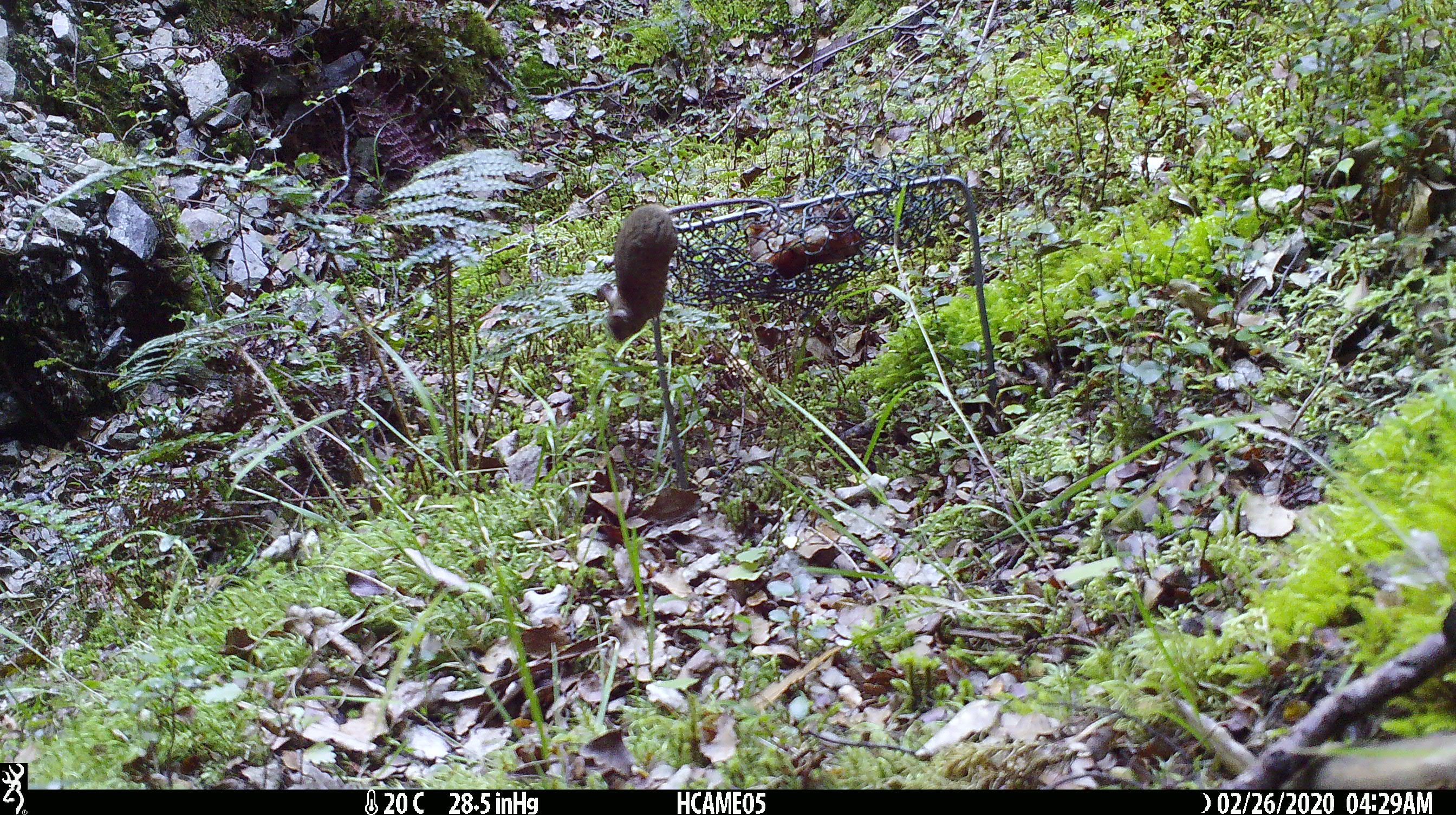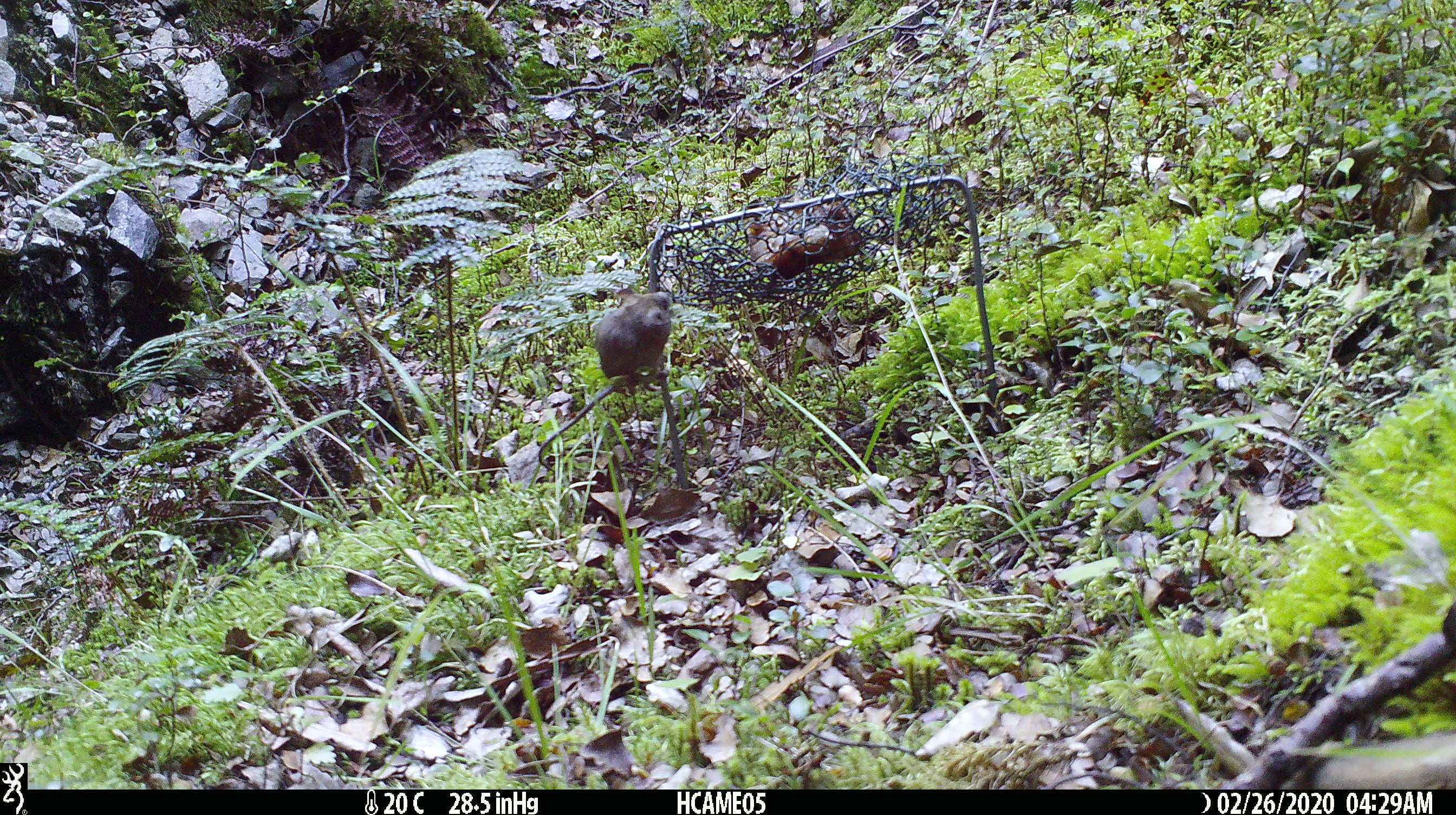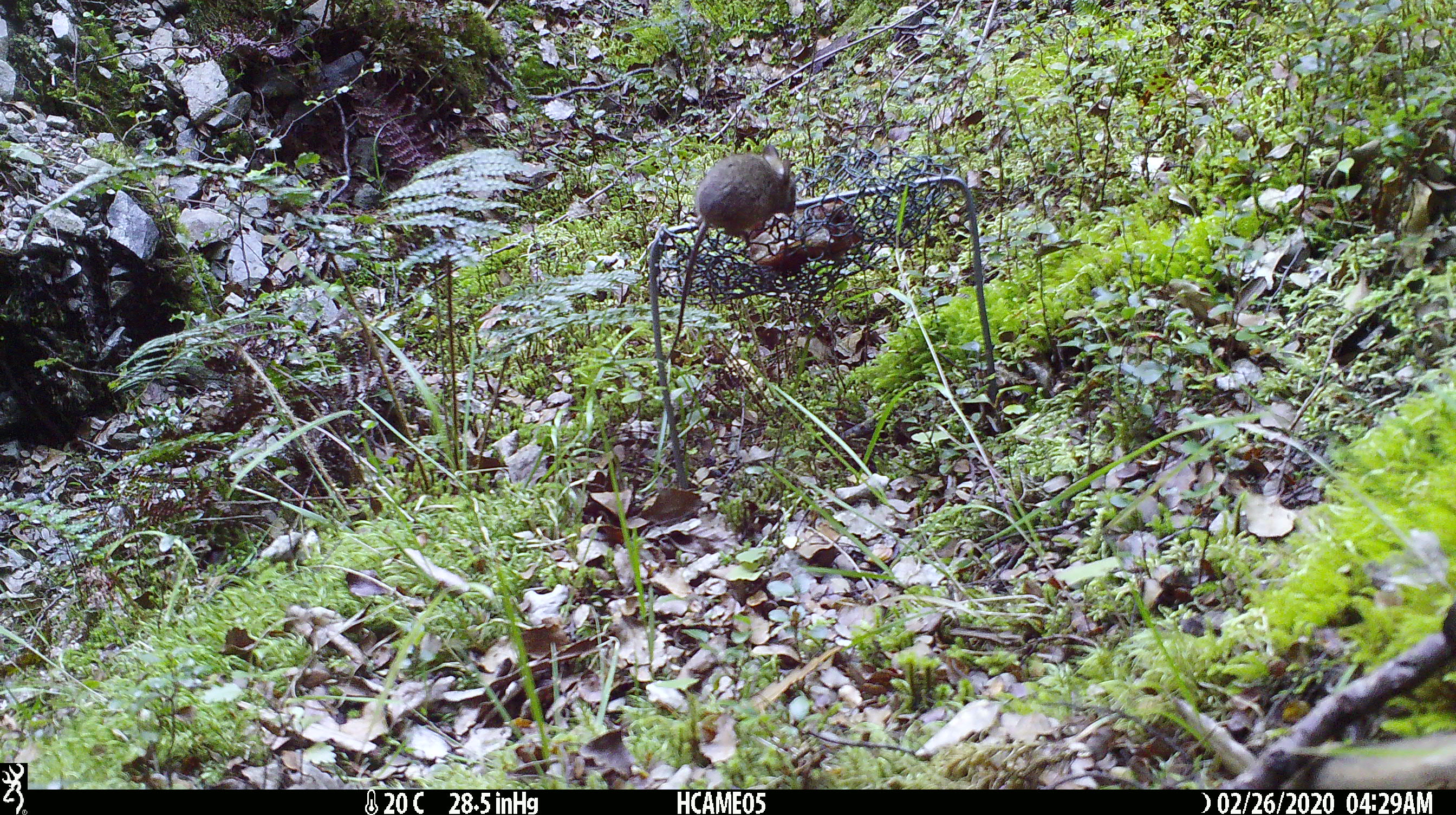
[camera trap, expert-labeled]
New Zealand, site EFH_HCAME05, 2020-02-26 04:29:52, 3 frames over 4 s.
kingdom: Animalia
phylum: Chordata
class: Mammalia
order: Rodentia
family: Muridae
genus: Mus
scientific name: Mus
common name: mouse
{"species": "mouse (Mus)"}